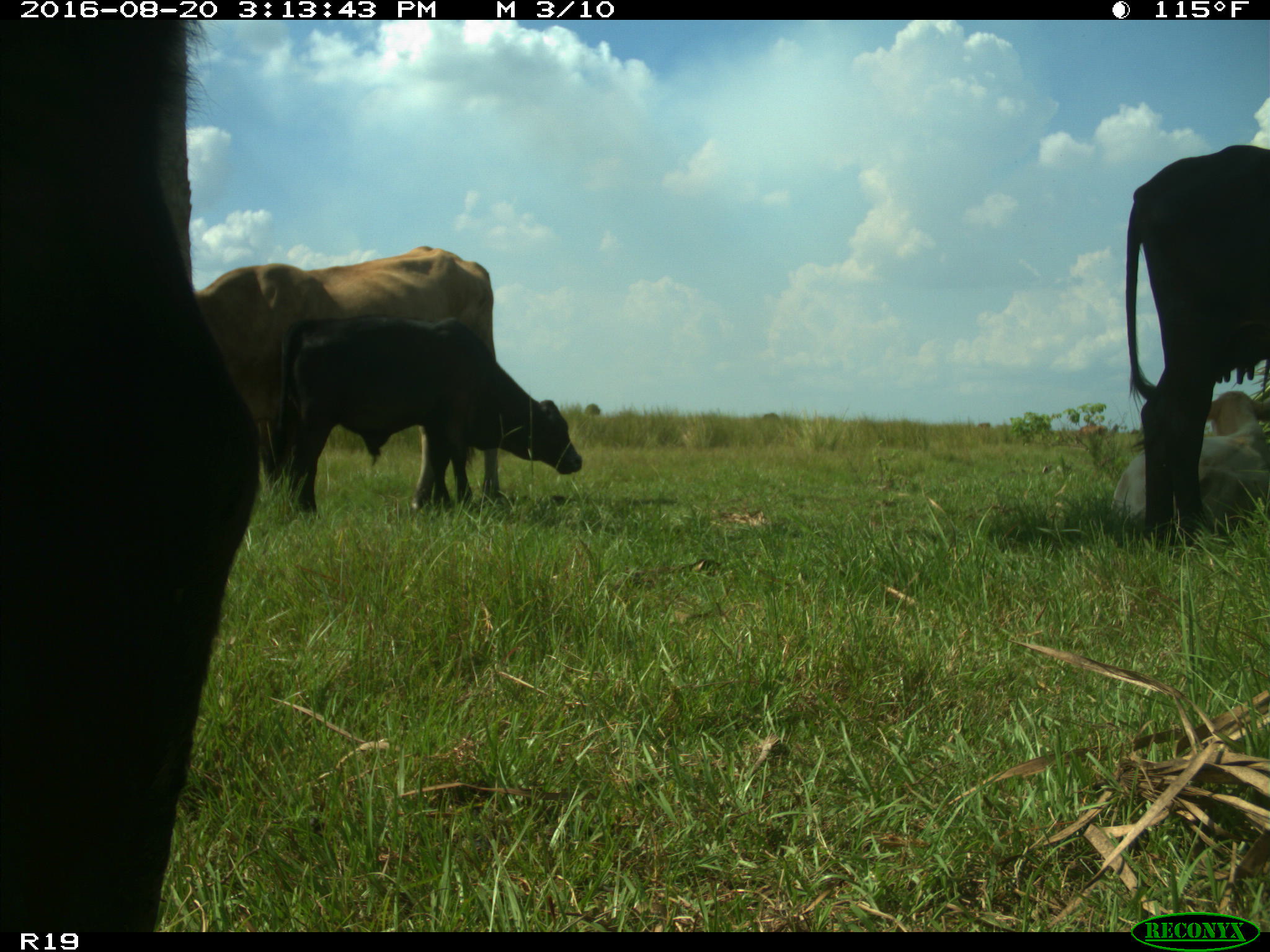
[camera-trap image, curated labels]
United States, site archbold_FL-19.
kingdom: Animalia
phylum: Chordata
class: Mammalia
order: Artiodactyla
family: Bovidae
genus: Bos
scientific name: Bos taurus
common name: domestic cow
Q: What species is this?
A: Bos taurus (domestic cow).